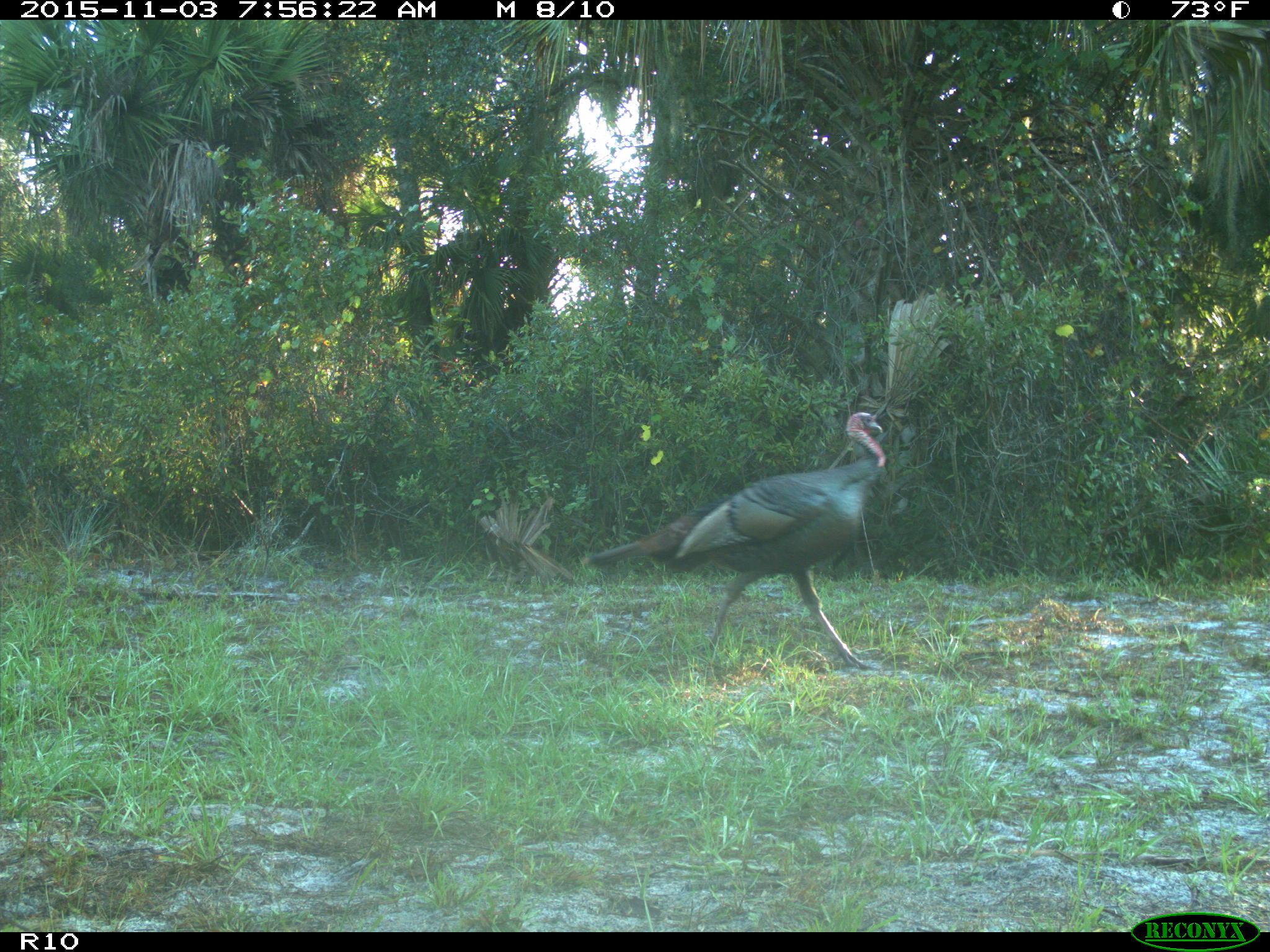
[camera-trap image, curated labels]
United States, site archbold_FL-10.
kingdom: Animalia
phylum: Chordata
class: Aves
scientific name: Aves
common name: birds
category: unidentified bird